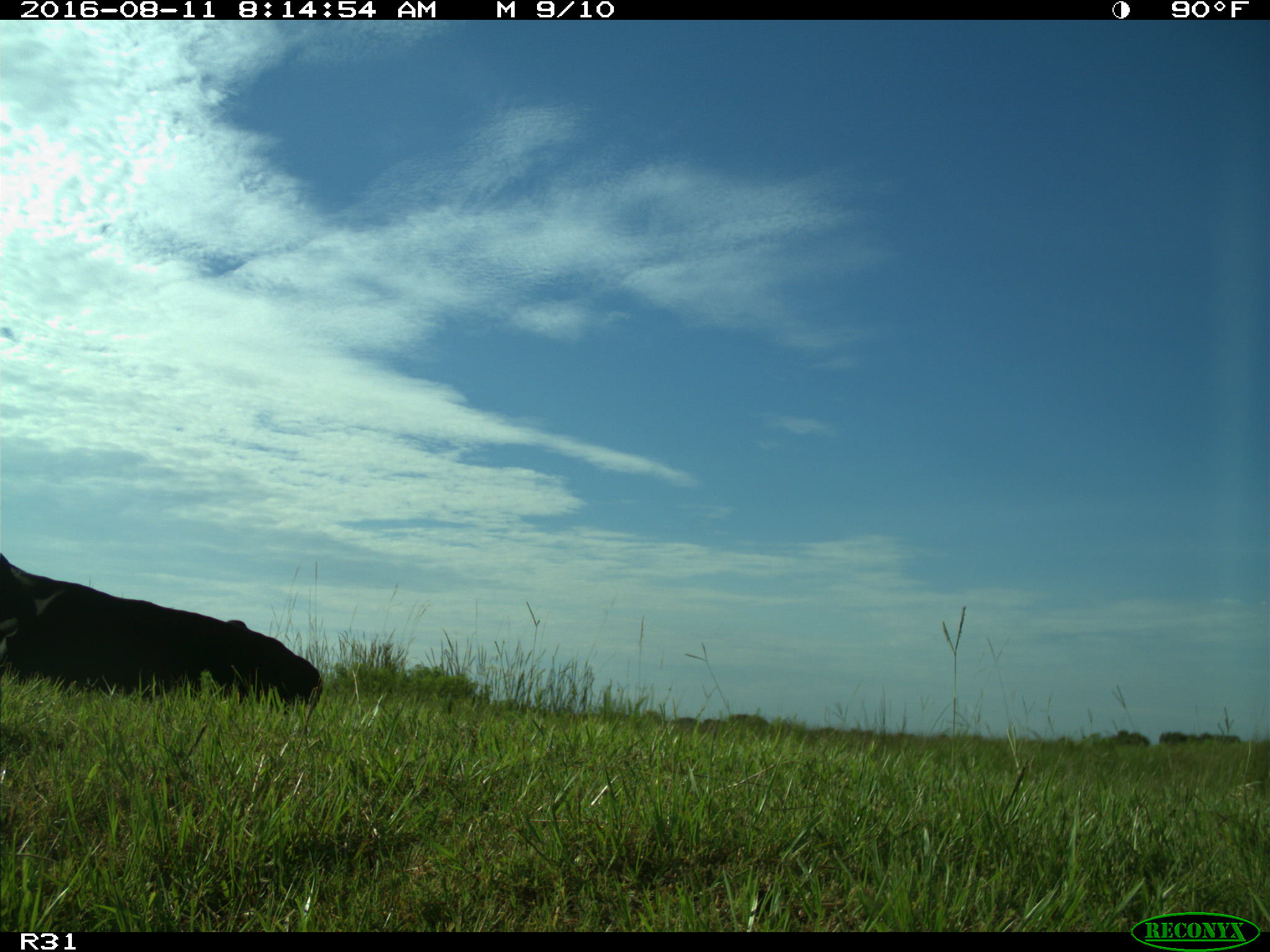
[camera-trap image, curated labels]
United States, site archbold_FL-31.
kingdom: Animalia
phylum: Chordata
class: Mammalia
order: Artiodactyla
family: Bovidae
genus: Bos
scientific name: Bos taurus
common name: domestic cow